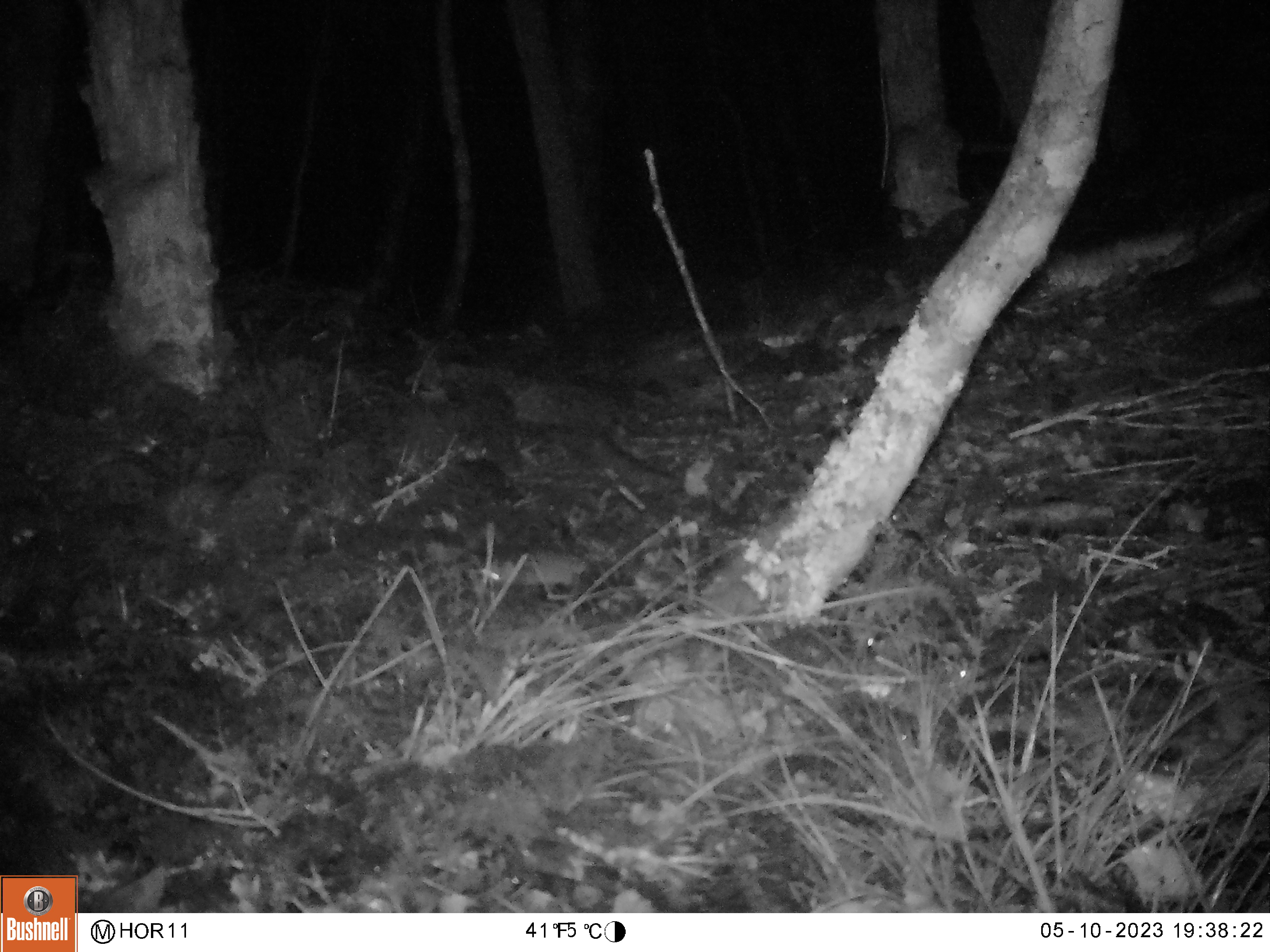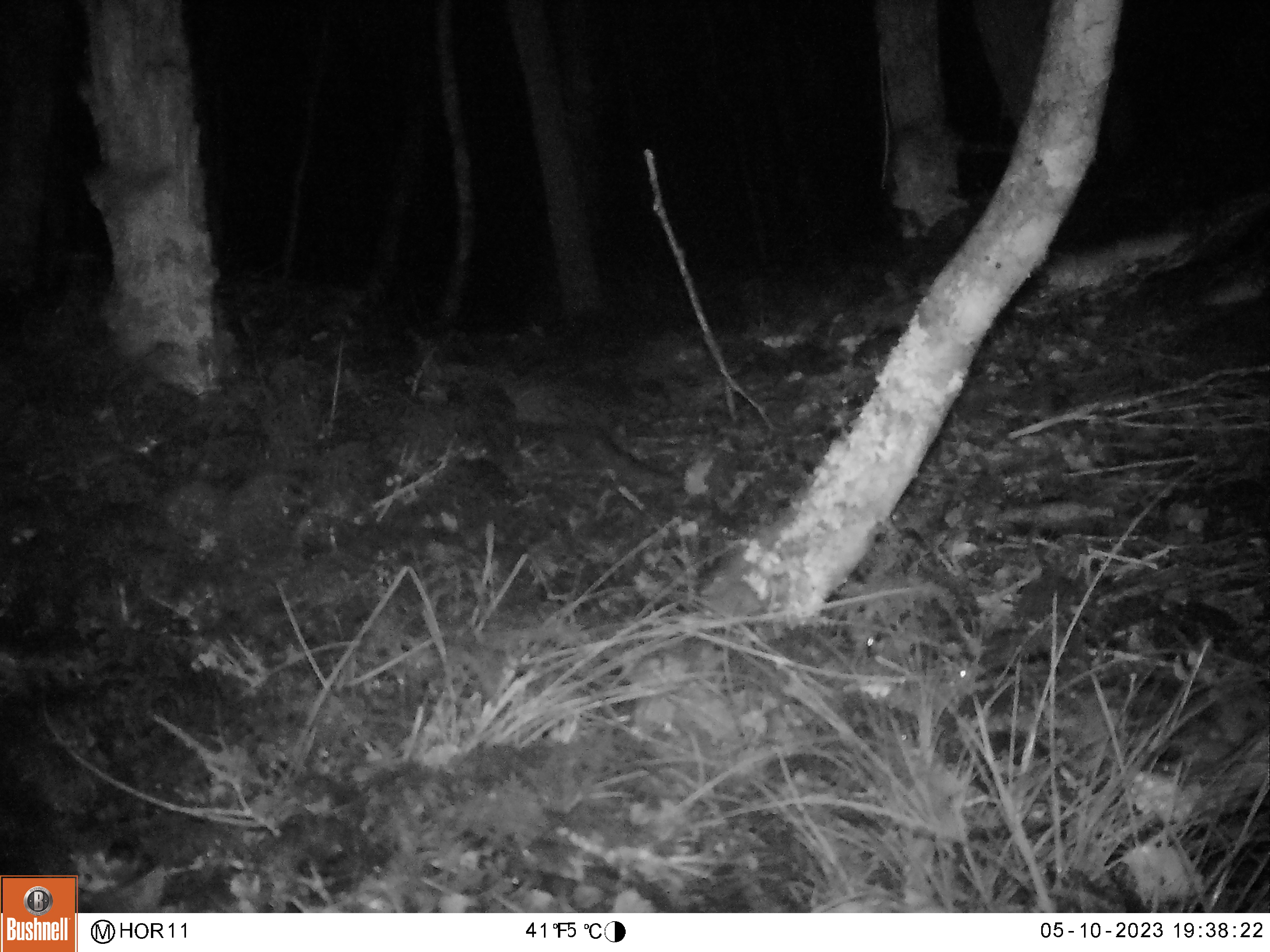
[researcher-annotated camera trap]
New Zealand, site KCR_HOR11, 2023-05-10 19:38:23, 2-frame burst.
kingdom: Animalia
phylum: Chordata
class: Mammalia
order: Rodentia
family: Muridae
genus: Rattus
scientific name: Rattus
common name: rat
Rat (Rattus).